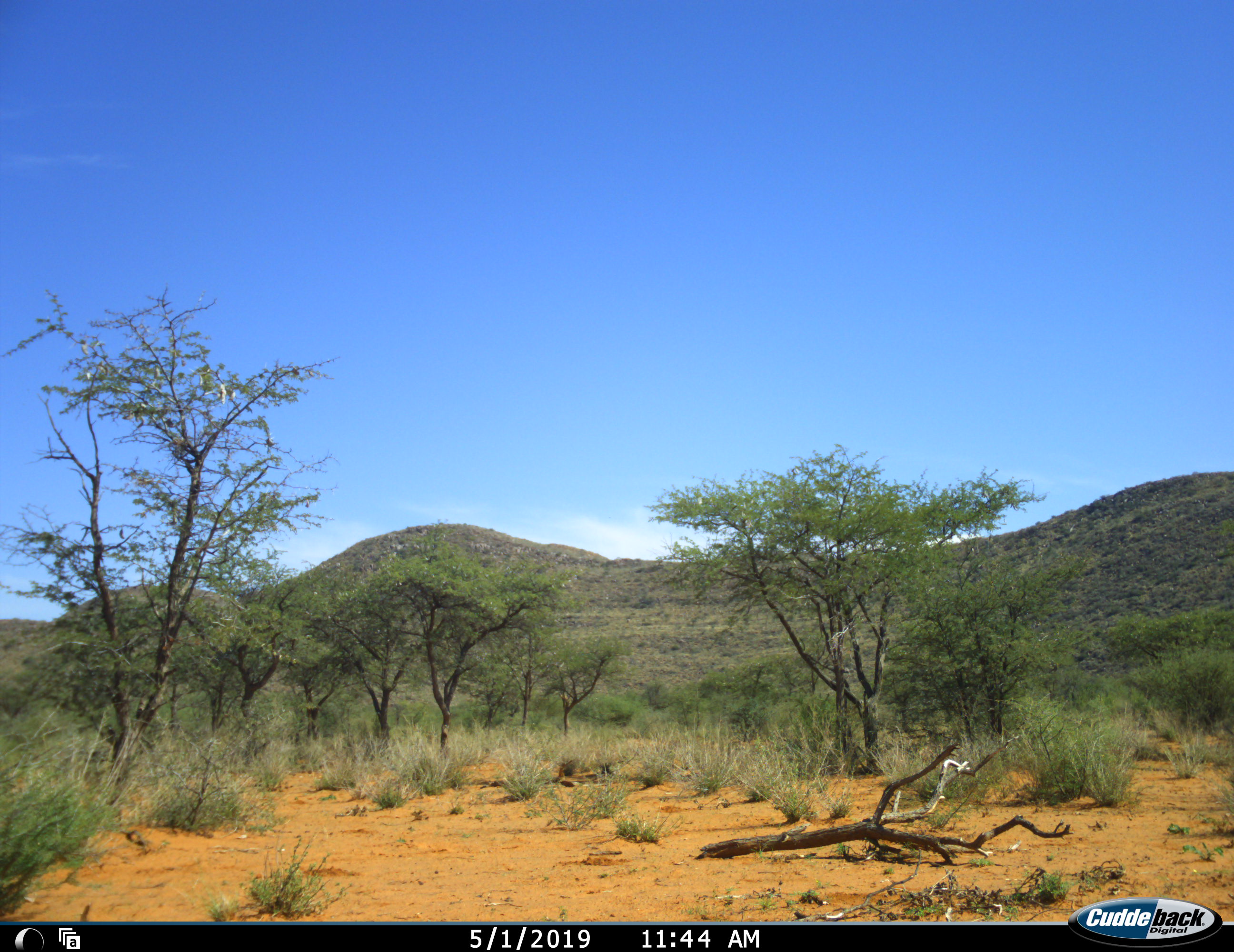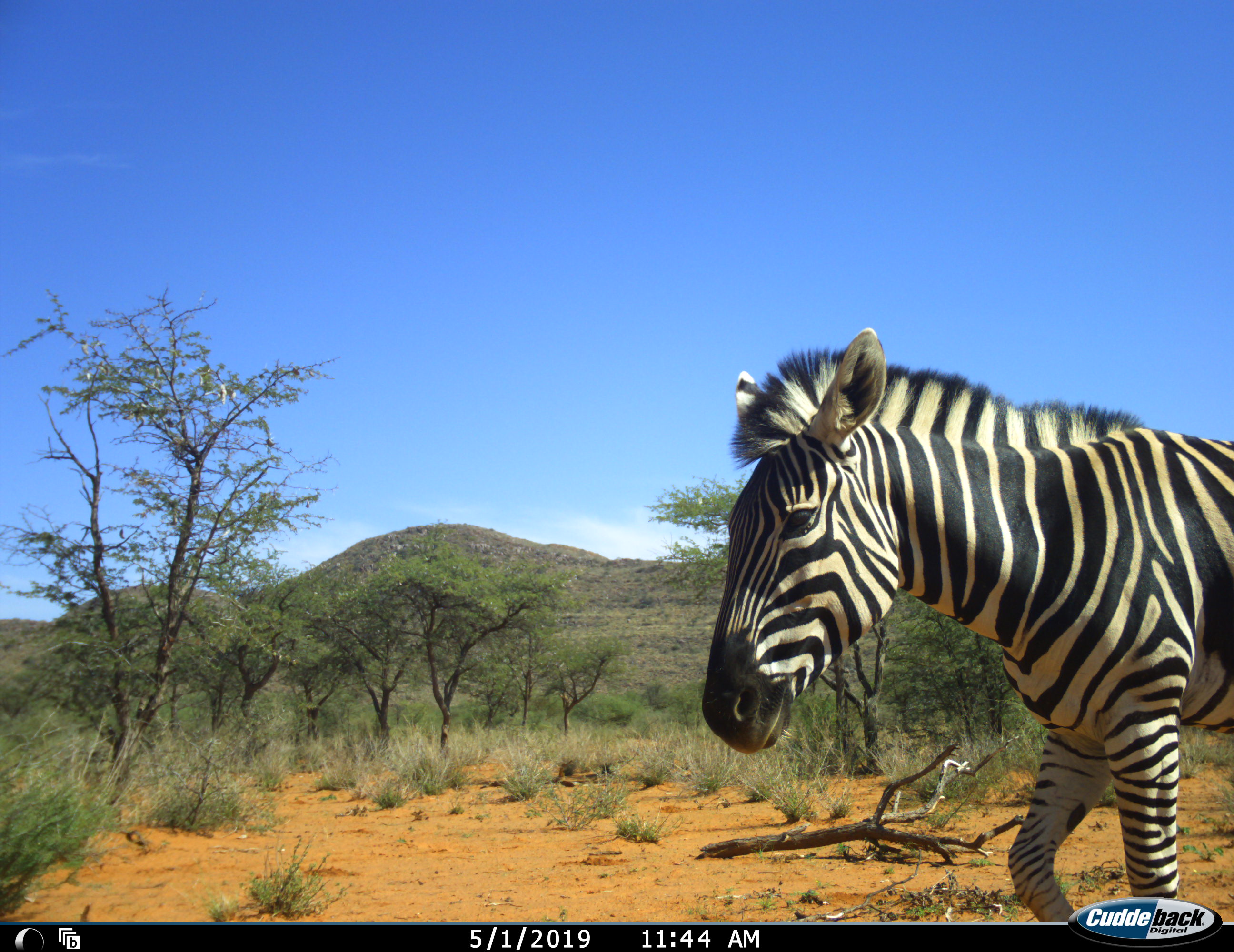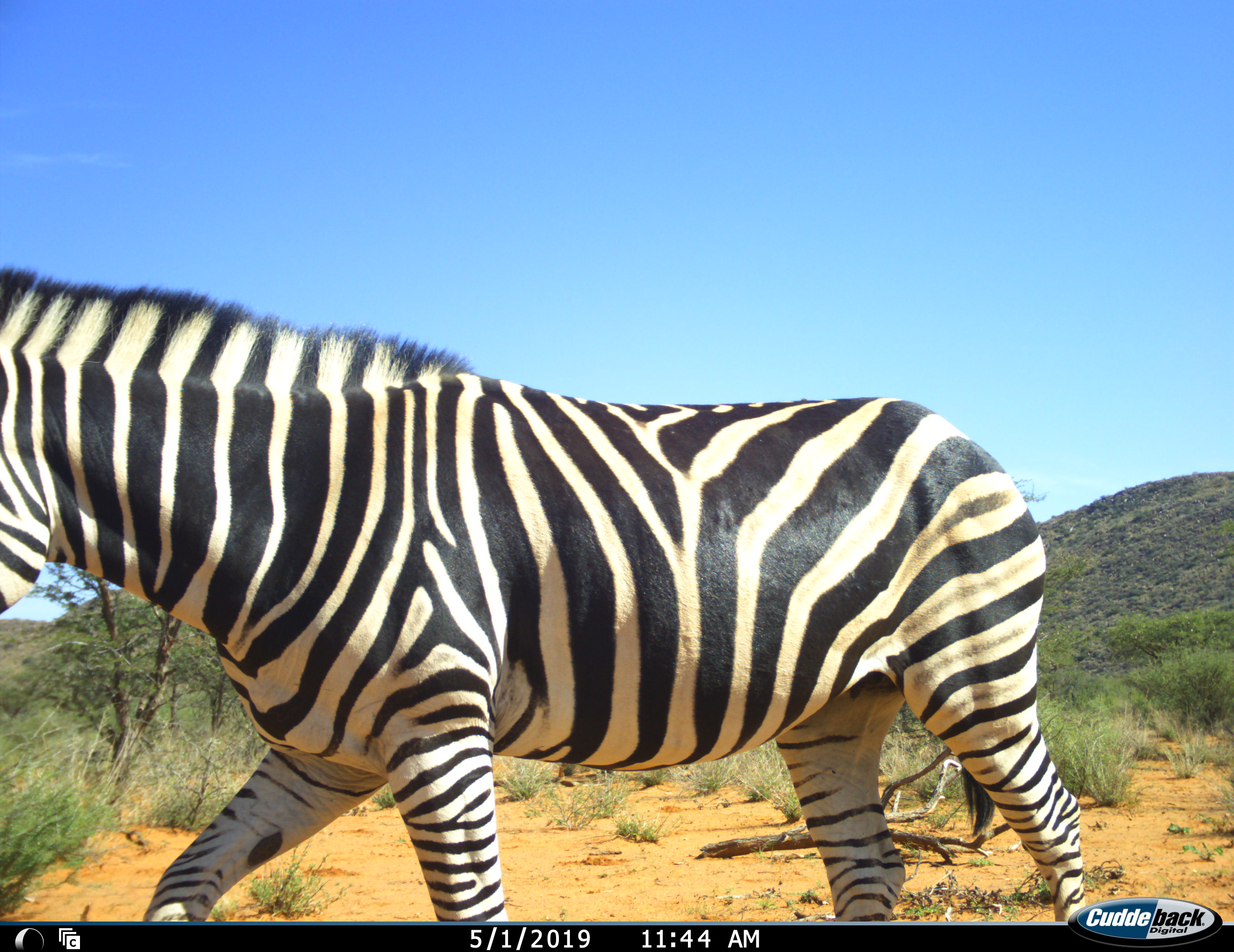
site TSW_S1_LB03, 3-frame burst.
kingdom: Animalia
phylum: Chordata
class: Mammalia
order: Perissodactyla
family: Equidae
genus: Equus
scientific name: Equus quagga burchellii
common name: burchell's zebra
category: zebraburchells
Zebraburchells (burchell's zebra) (Equus quagga burchellii), count 1. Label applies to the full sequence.